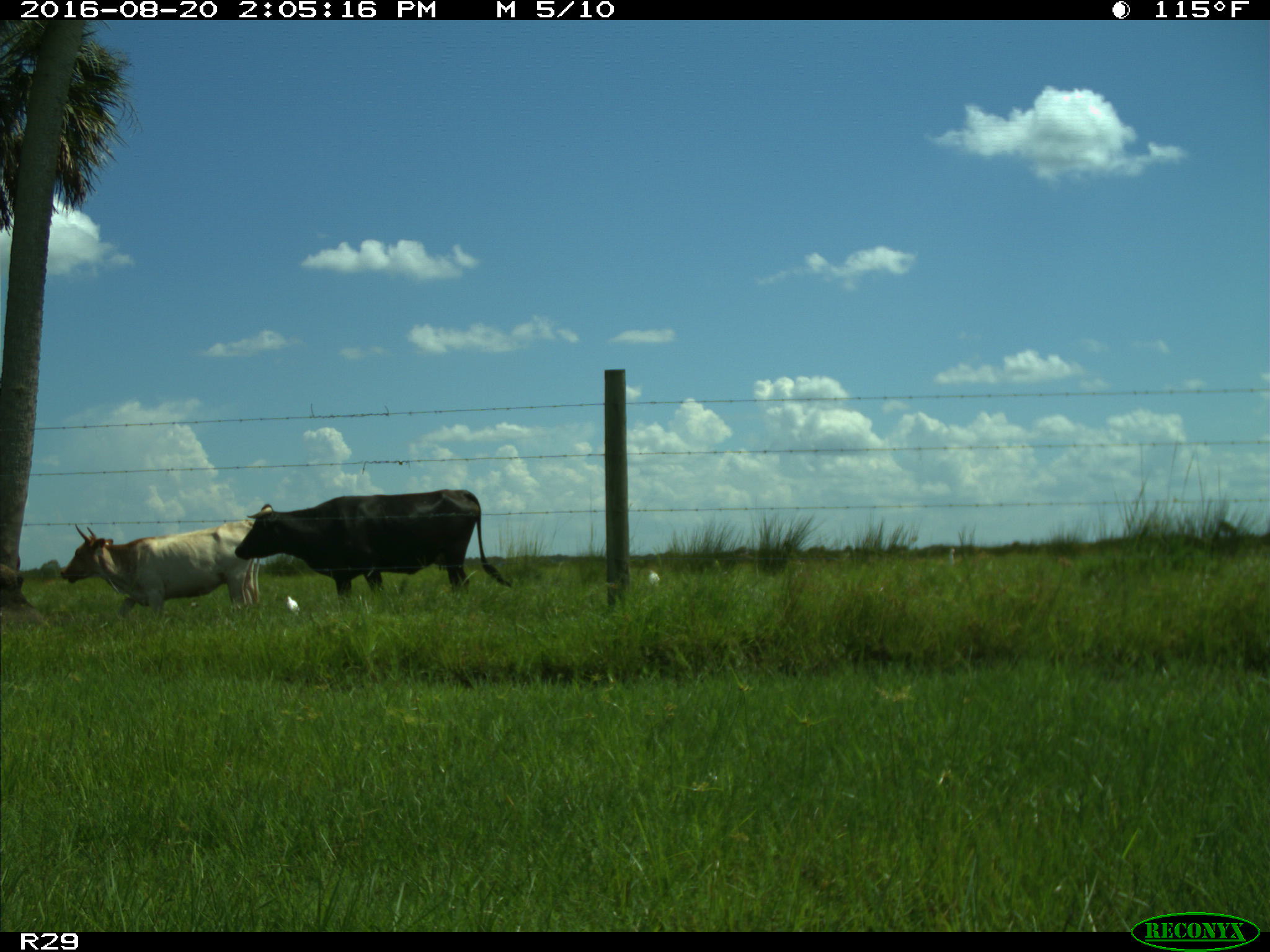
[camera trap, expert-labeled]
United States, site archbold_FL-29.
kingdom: Animalia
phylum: Chordata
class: Mammalia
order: Artiodactyla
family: Bovidae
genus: Bos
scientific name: Bos taurus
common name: domestic cow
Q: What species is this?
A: Bos taurus (domestic cow).